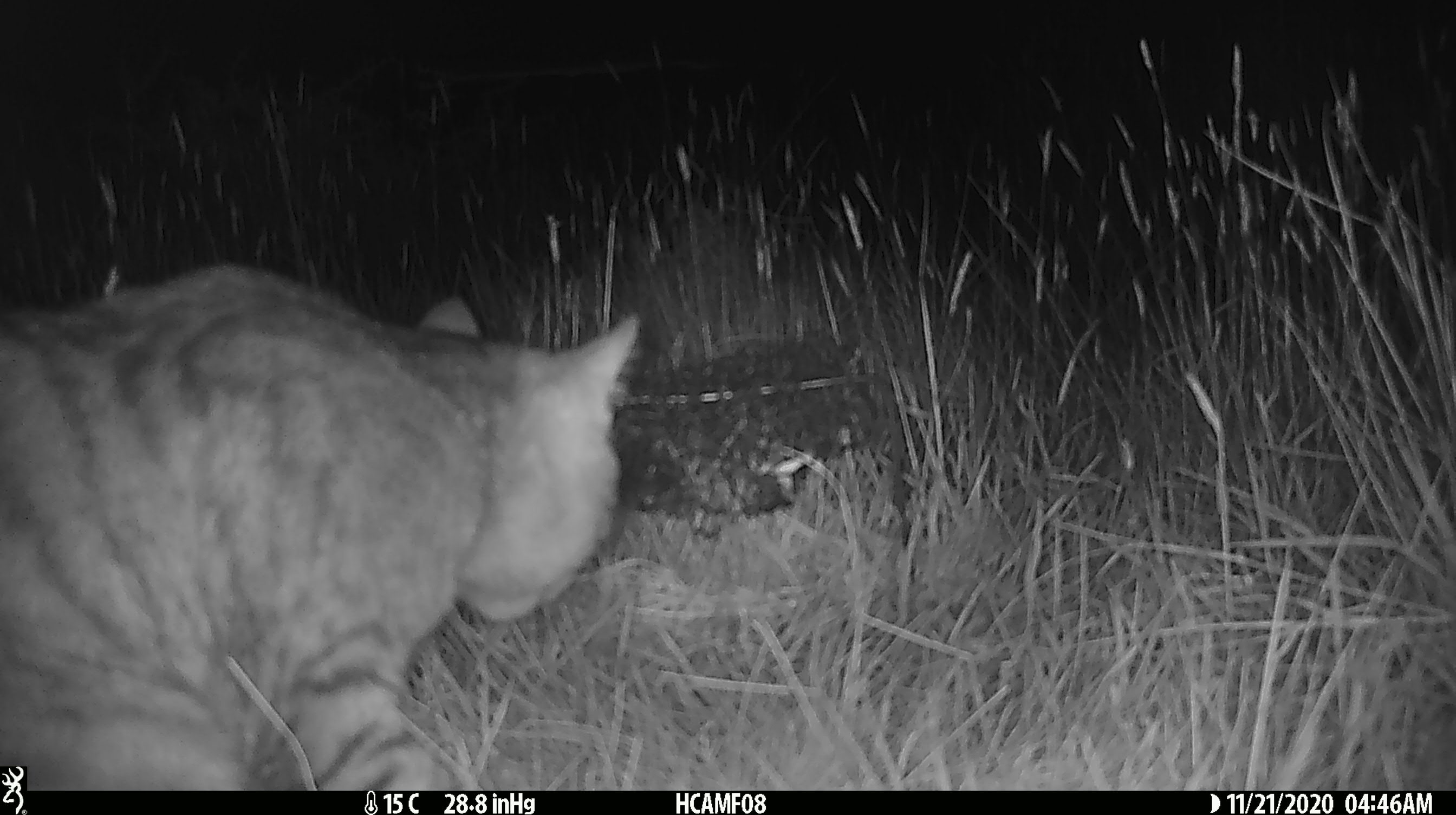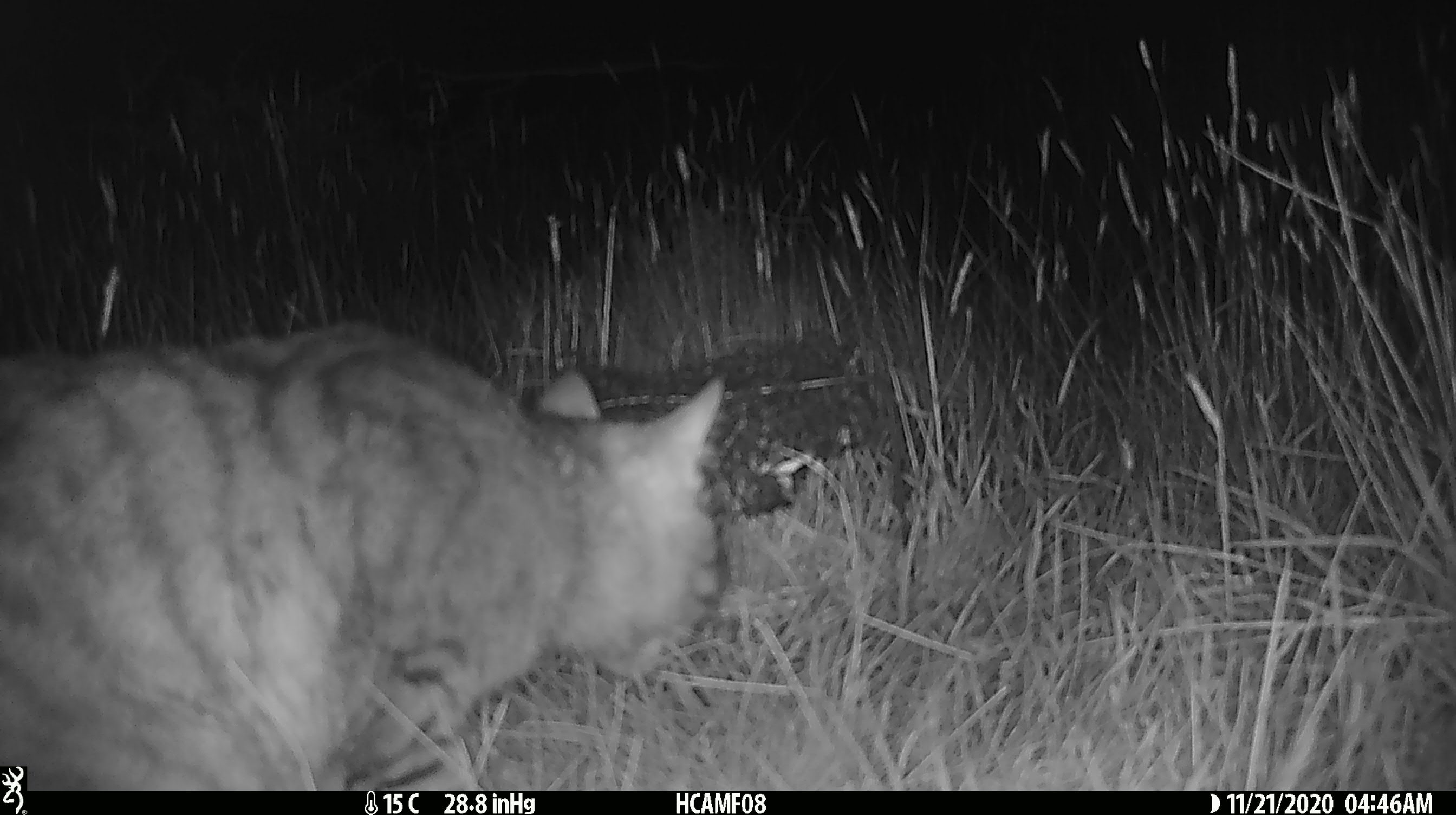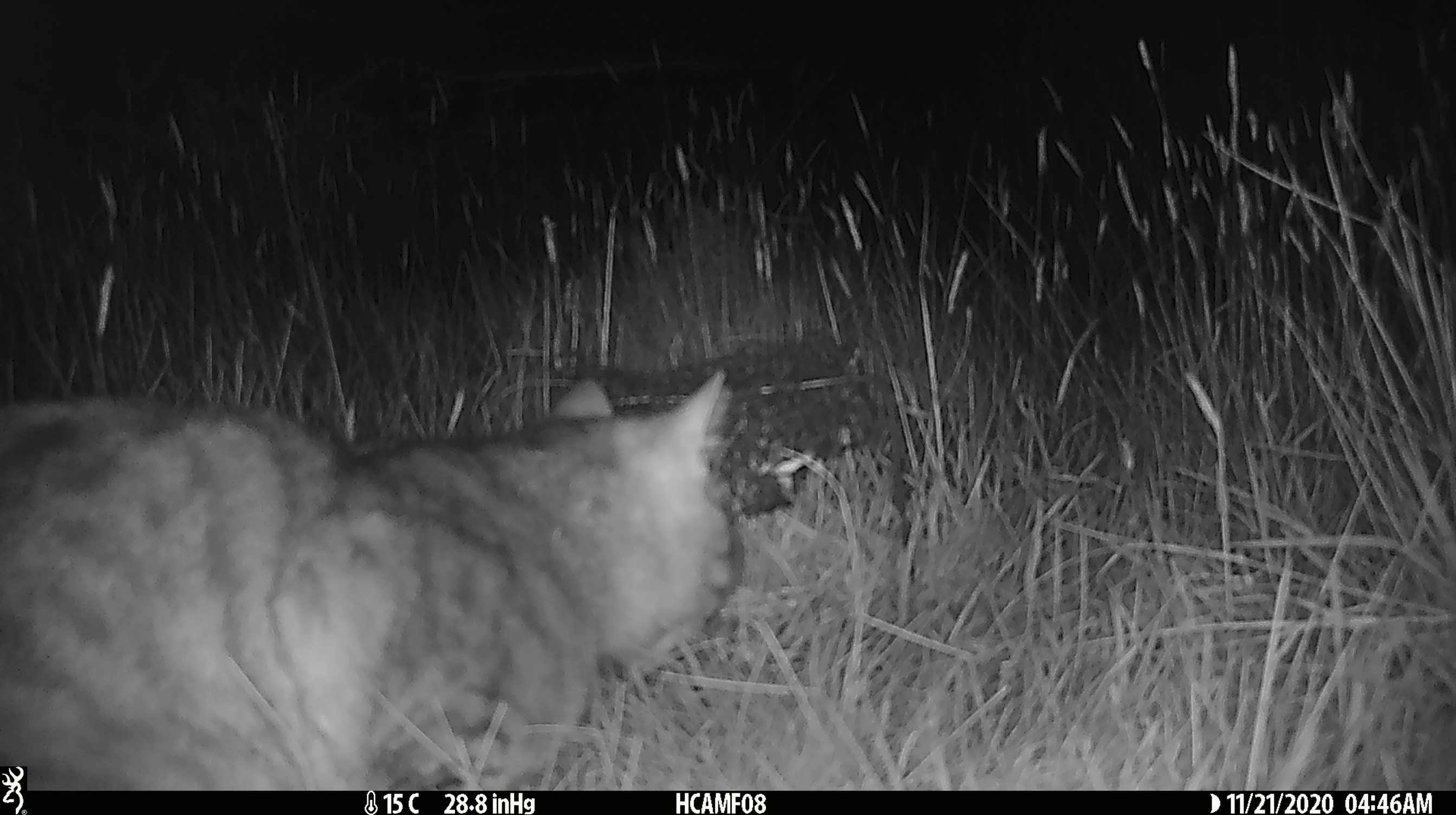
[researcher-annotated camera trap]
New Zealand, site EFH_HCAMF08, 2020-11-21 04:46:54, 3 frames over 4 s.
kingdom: Animalia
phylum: Chordata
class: Mammalia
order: Carnivora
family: Felidae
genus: Felis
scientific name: Felis catus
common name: domestic cat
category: cat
Cat (domestic cat) (Felis catus).